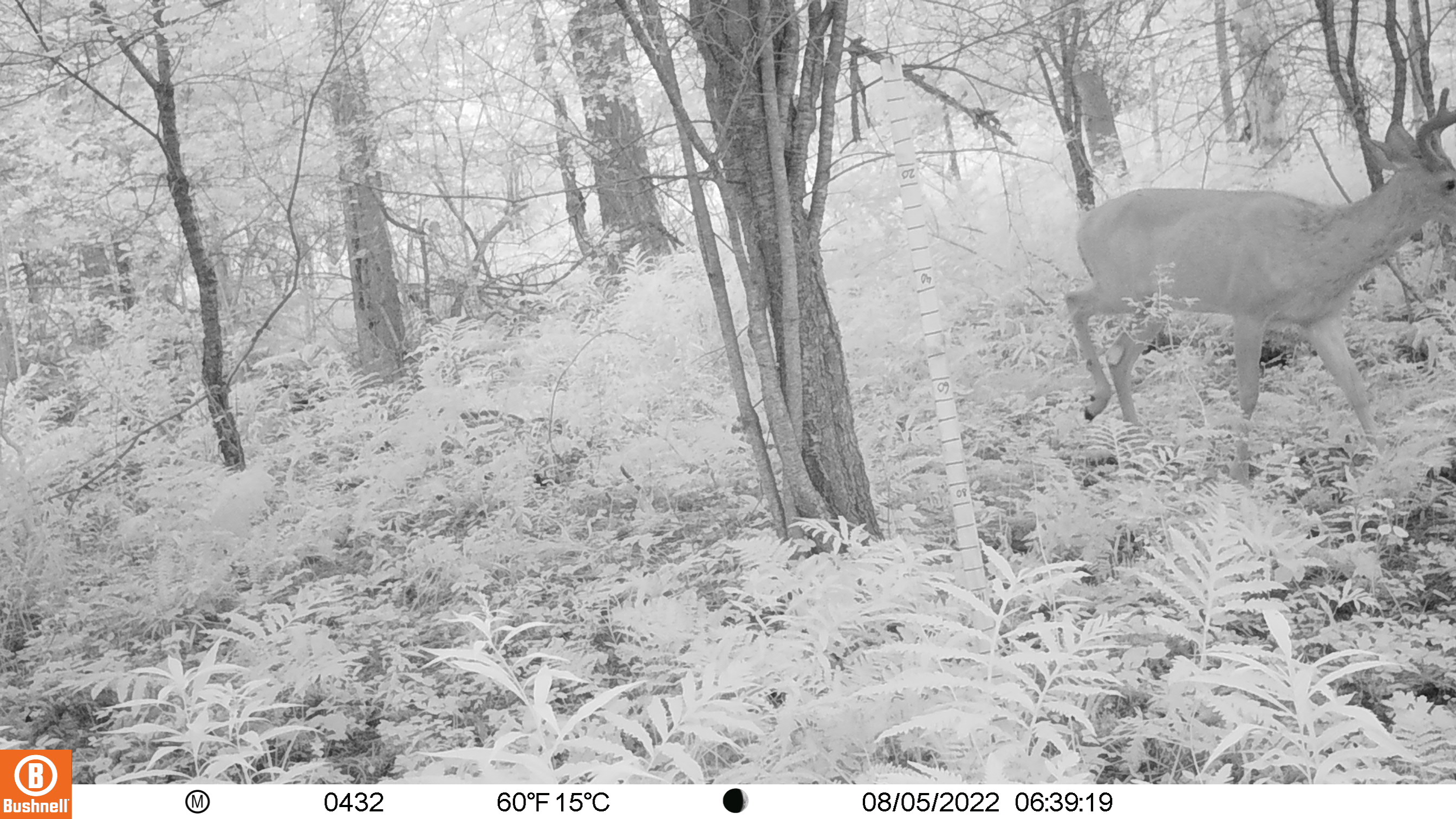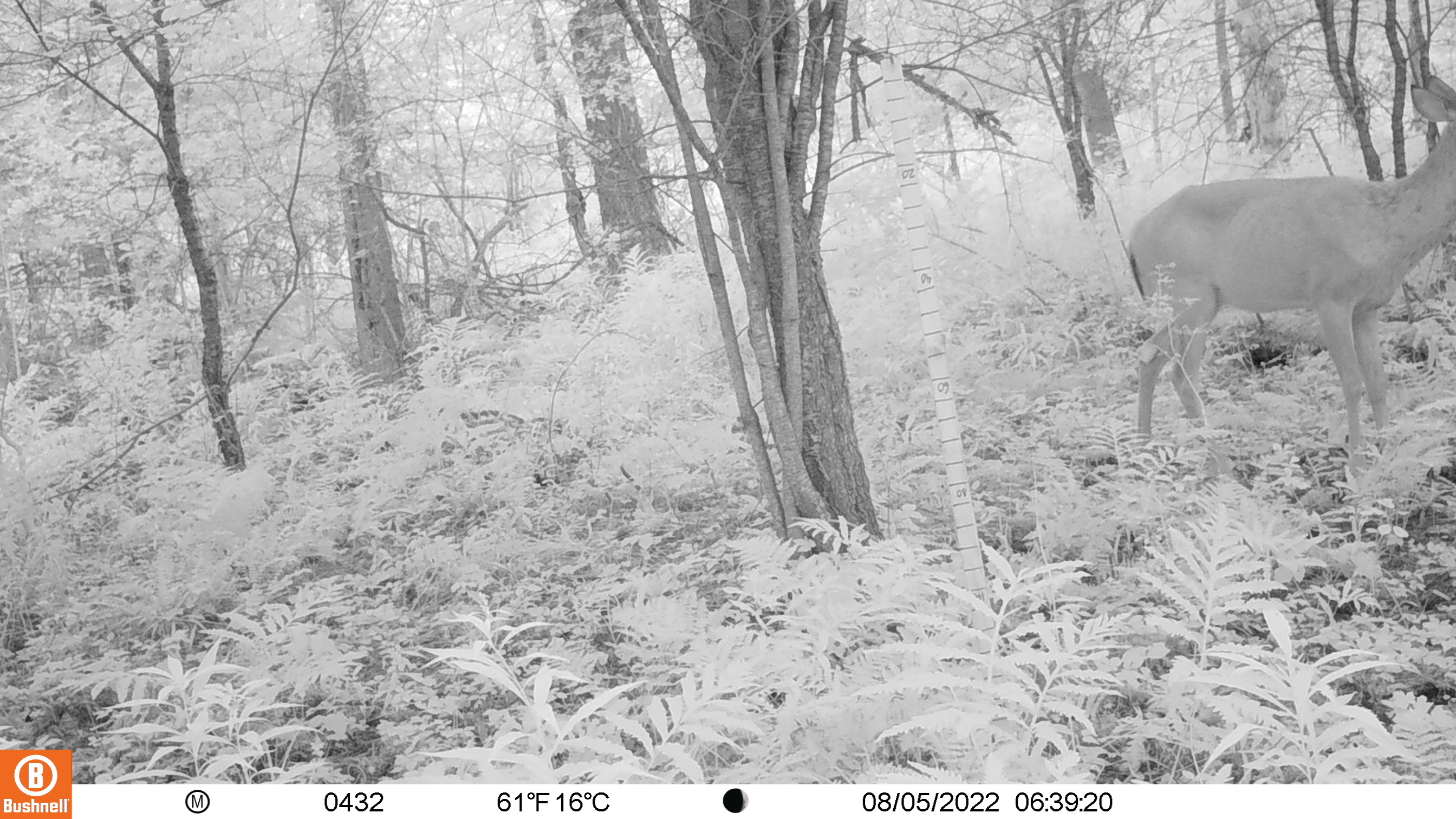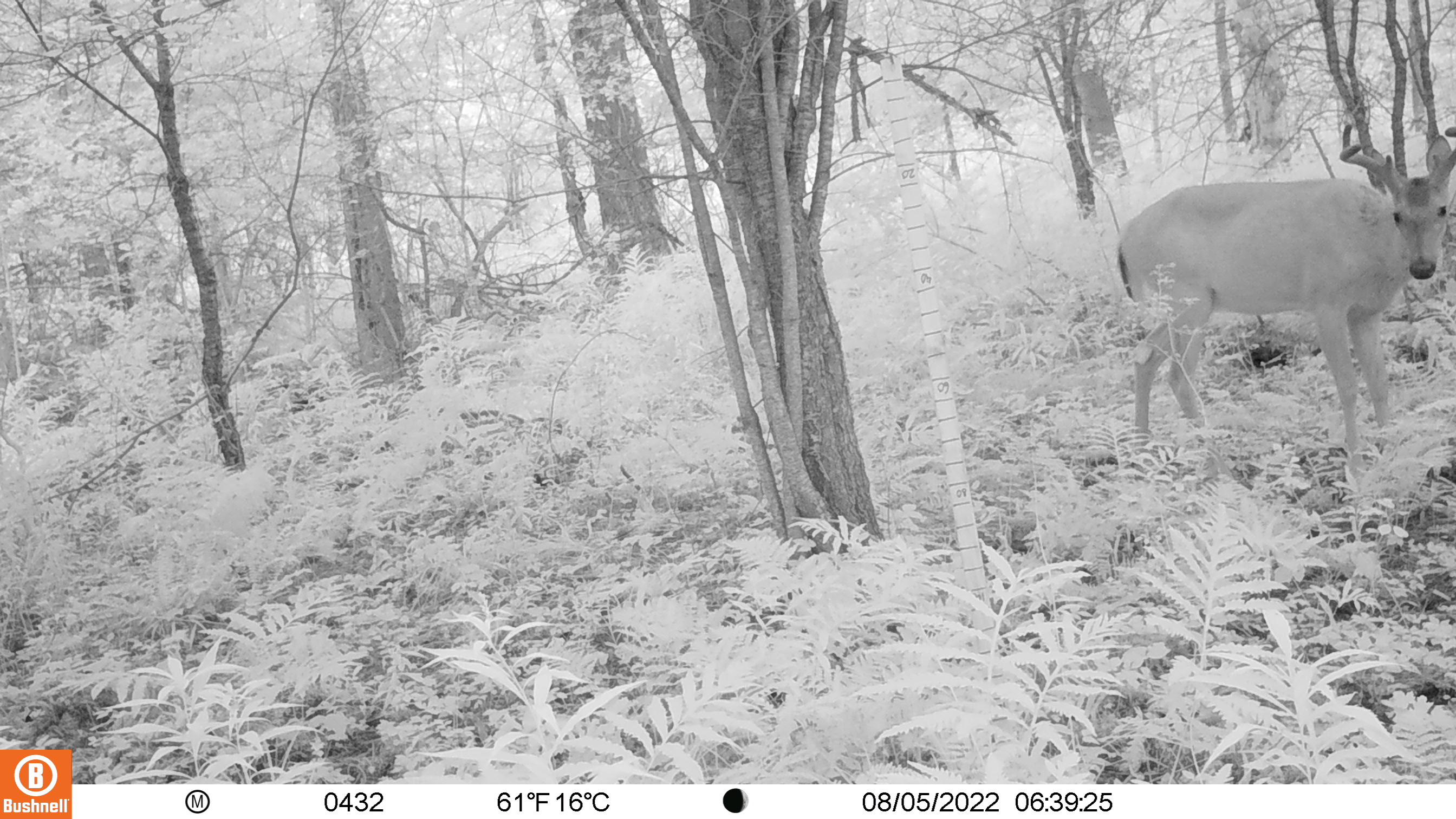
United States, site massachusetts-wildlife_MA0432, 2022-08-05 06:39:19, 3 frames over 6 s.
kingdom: Animalia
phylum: Chordata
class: Mammalia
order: Artiodactyla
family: Cervidae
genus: Odocoileus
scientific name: Odocoileus virginianus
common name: white-tailed deer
White-tailed deer (Odocoileus virginianus).